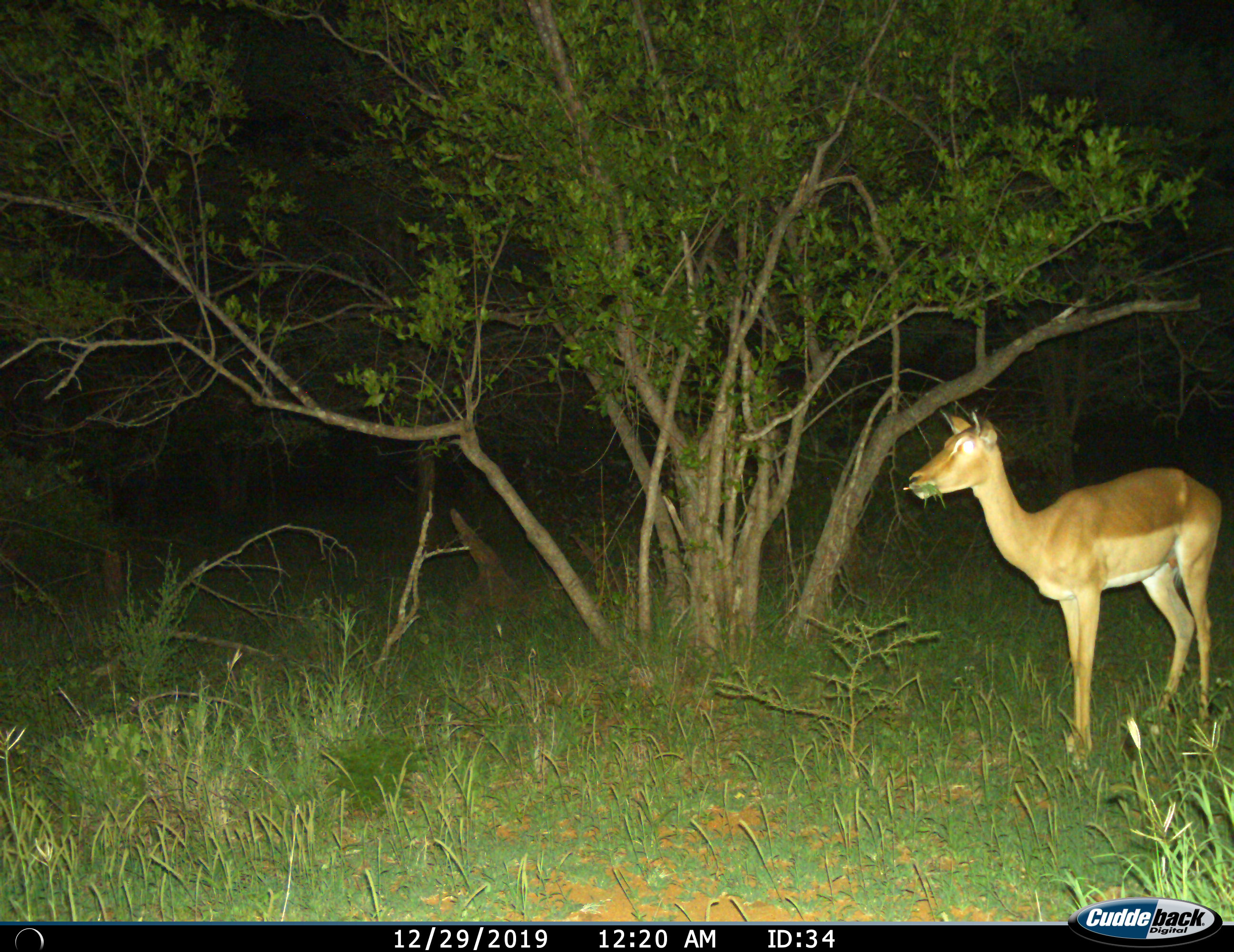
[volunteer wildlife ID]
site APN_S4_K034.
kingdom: Animalia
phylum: Chordata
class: Mammalia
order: Artiodactyla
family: Bovidae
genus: Aepyceros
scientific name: Aepyceros melampus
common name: impala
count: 1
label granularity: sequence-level